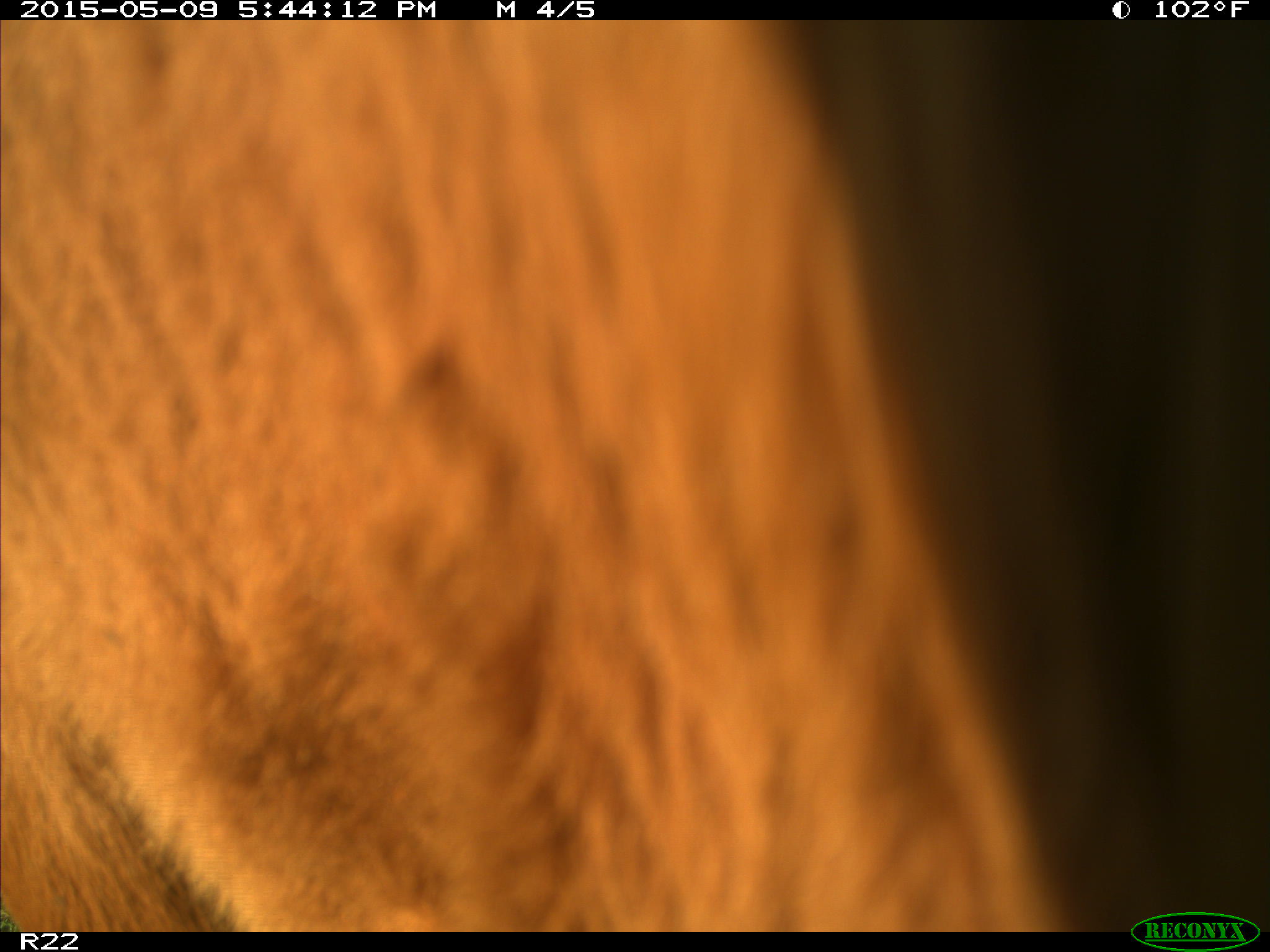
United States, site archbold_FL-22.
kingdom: Animalia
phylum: Chordata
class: Mammalia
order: Artiodactyla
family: Bovidae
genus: Bos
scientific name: Bos taurus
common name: domestic cow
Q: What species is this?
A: Bos taurus (domestic cow).